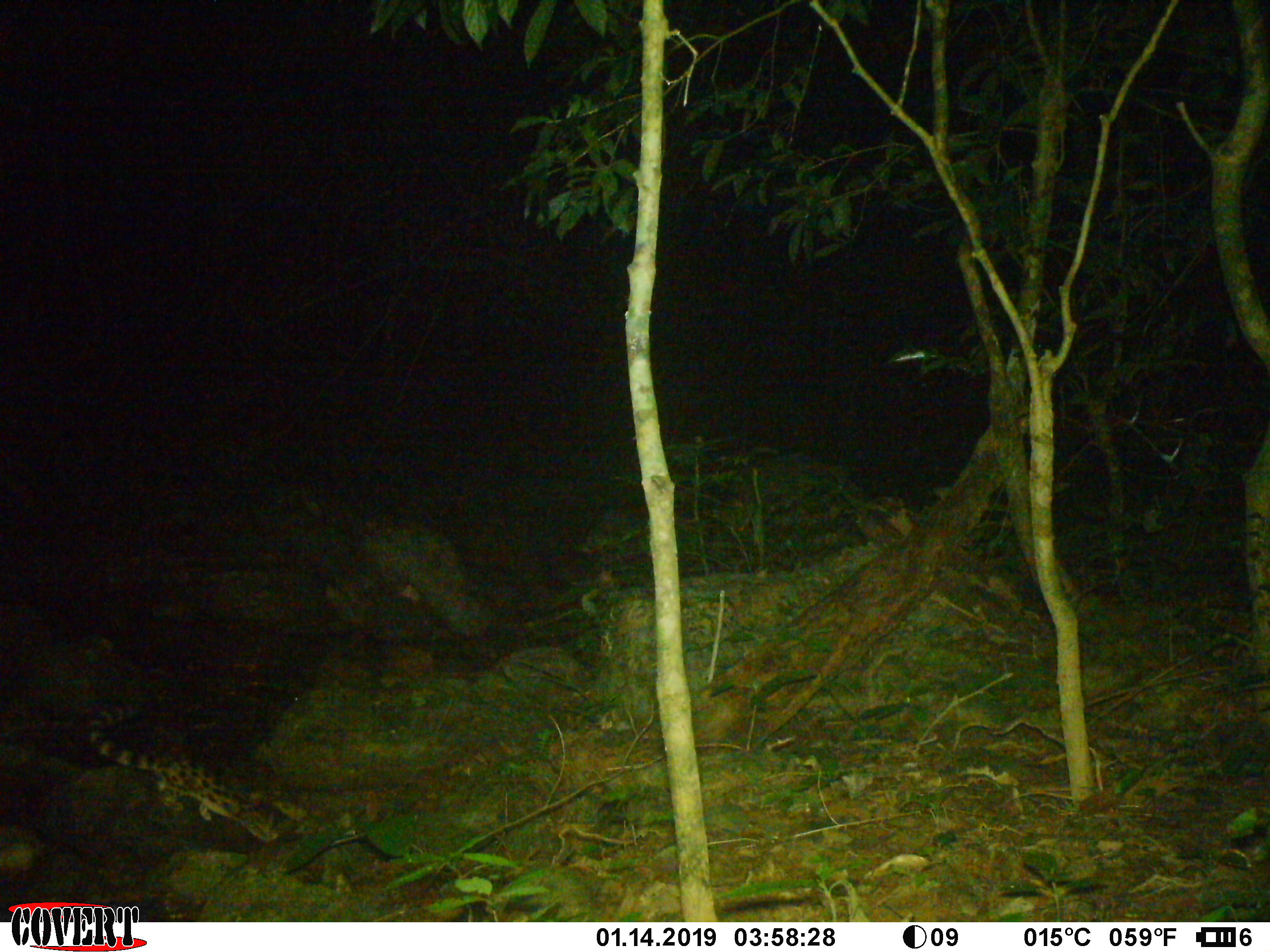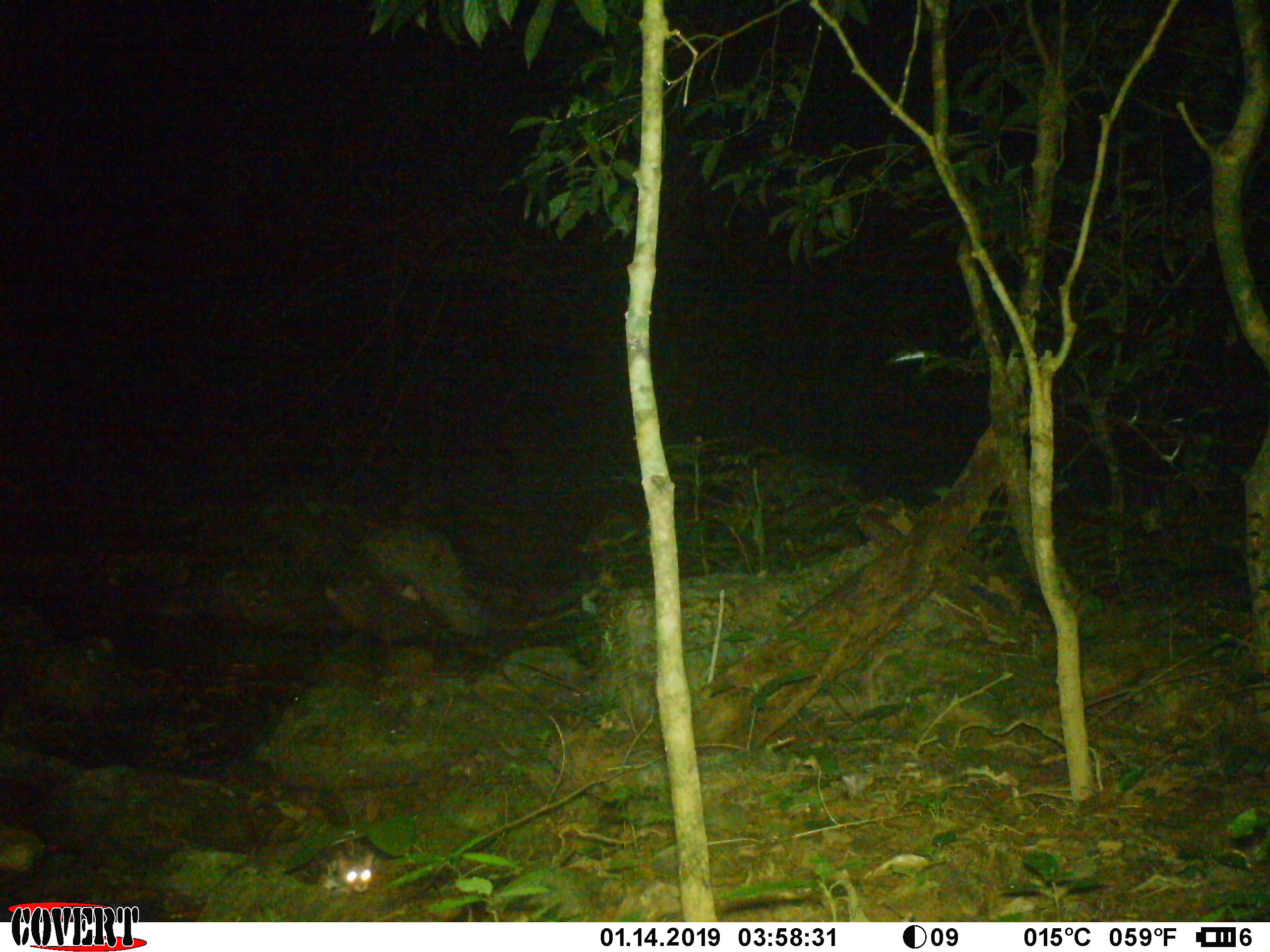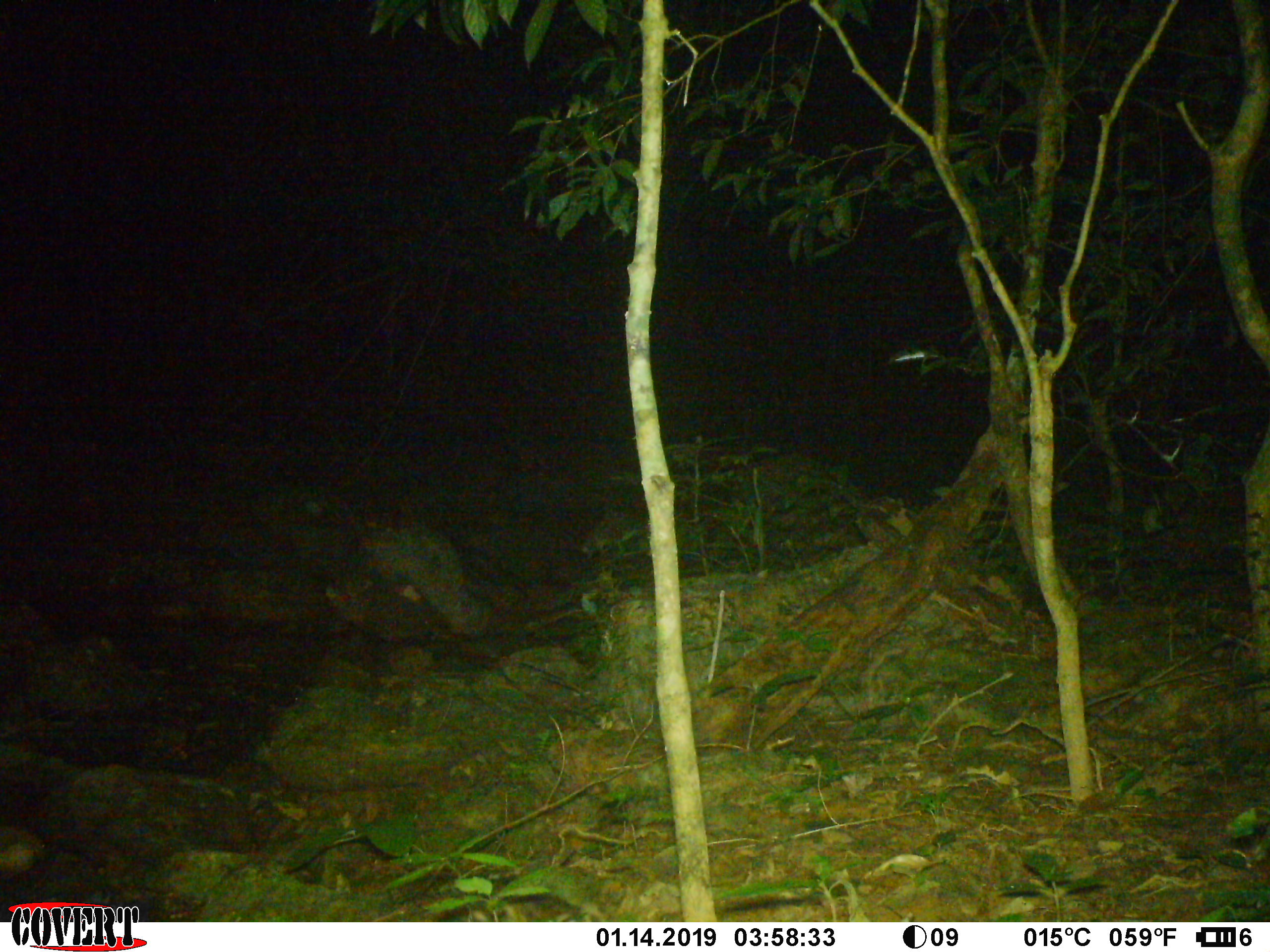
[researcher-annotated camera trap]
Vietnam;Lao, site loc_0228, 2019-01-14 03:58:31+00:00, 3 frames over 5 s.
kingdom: Animalia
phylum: Chordata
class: Mammalia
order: Carnivora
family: Prionodontidae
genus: Prionodon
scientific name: Prionodon pardicolor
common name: spotted linsang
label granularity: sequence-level